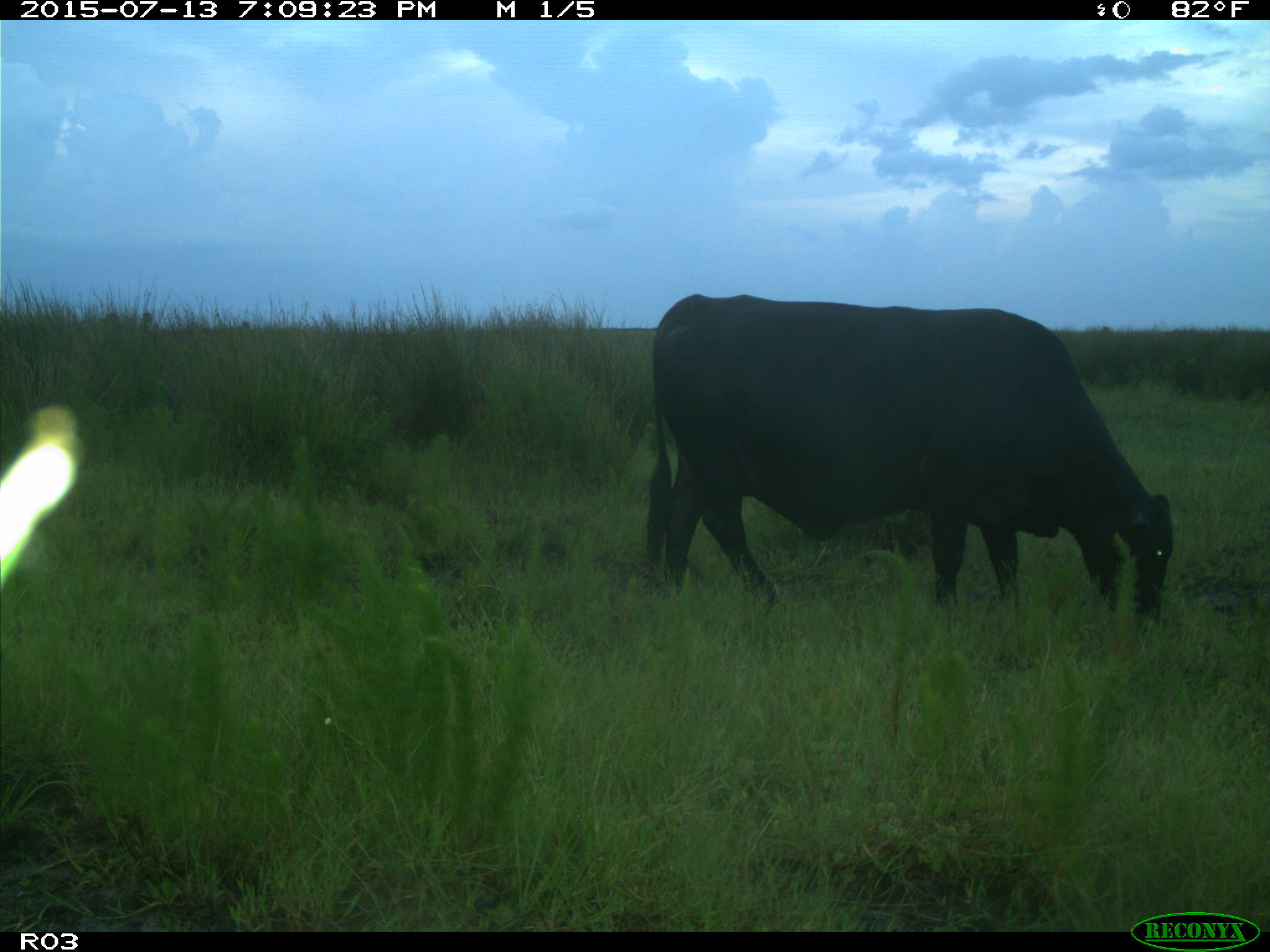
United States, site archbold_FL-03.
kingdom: Animalia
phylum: Chordata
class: Mammalia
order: Artiodactyla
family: Bovidae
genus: Bos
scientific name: Bos taurus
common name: domestic cow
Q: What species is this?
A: Bos taurus (domestic cow).